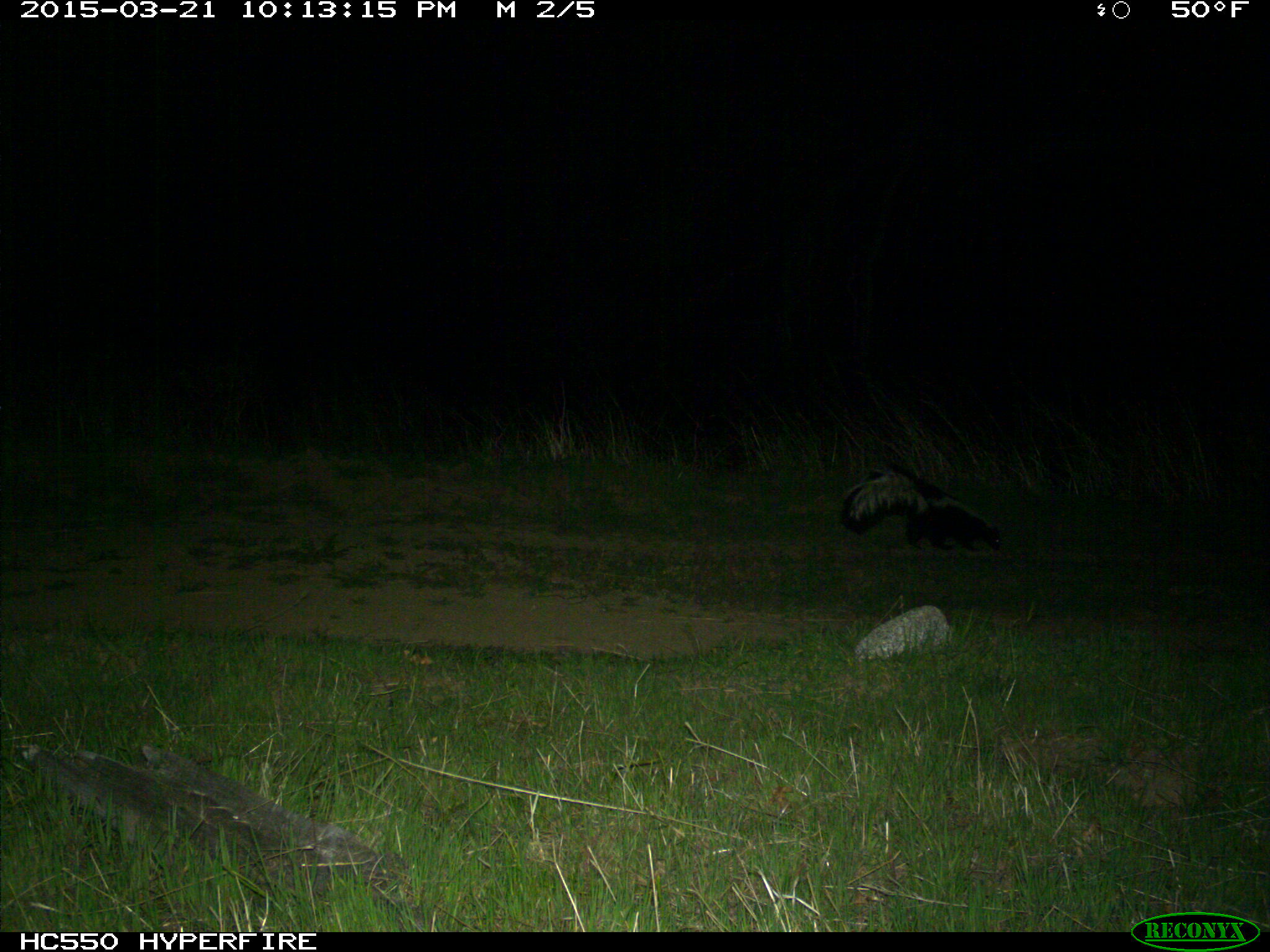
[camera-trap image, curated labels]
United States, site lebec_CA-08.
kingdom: Animalia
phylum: Chordata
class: Mammalia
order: Carnivora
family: Mephitidae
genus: Mephitis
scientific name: Mephitis mephitis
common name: striped skunk